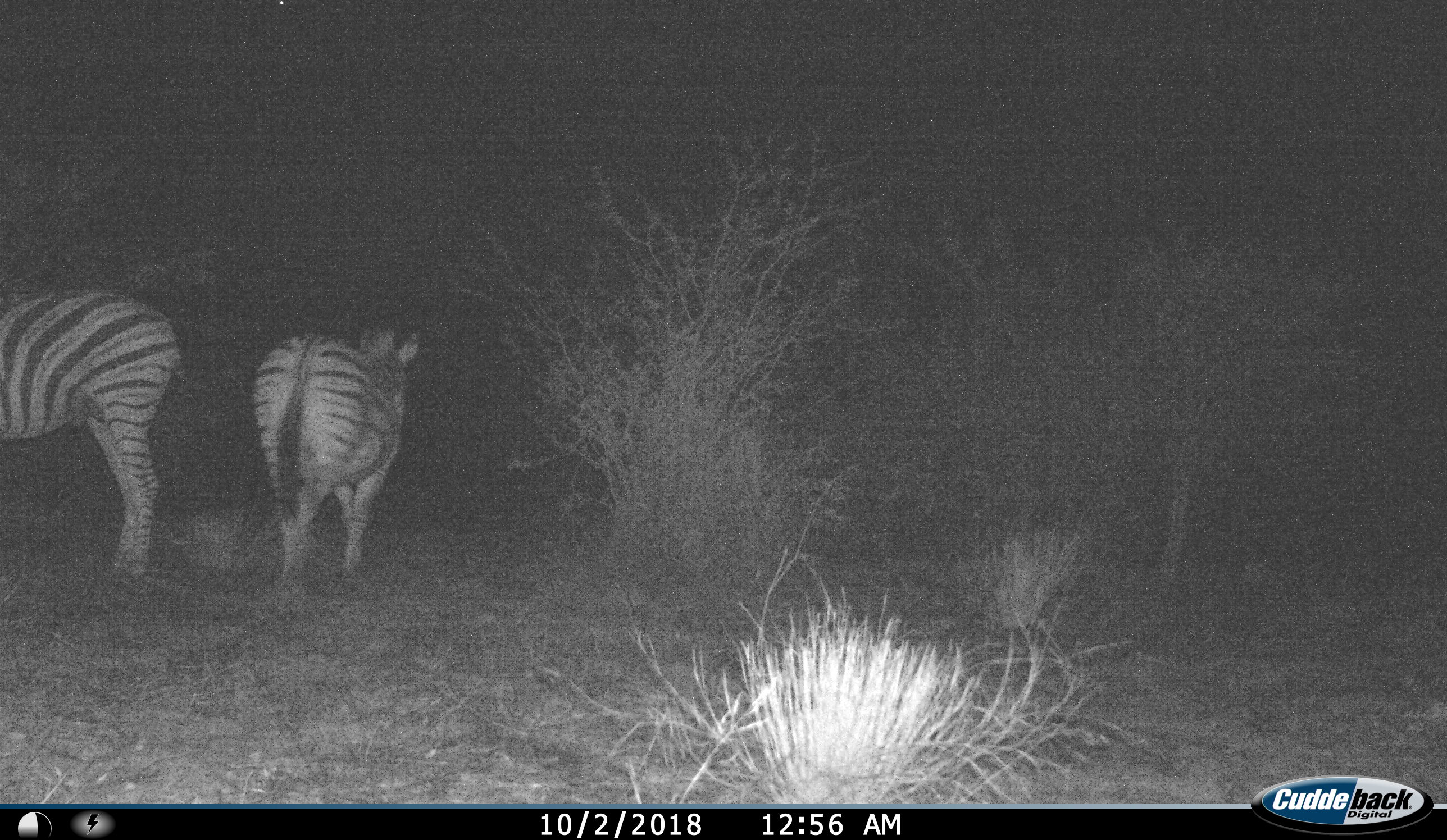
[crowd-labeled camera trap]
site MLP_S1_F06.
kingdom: Animalia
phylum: Chordata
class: Mammalia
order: Perissodactyla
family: Equidae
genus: Equus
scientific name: Equus quagga burchellii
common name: burchell's zebra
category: zebraburchells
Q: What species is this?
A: Zebraburchells (burchell's zebra) (Equus quagga burchellii).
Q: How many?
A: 2.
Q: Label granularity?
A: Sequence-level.